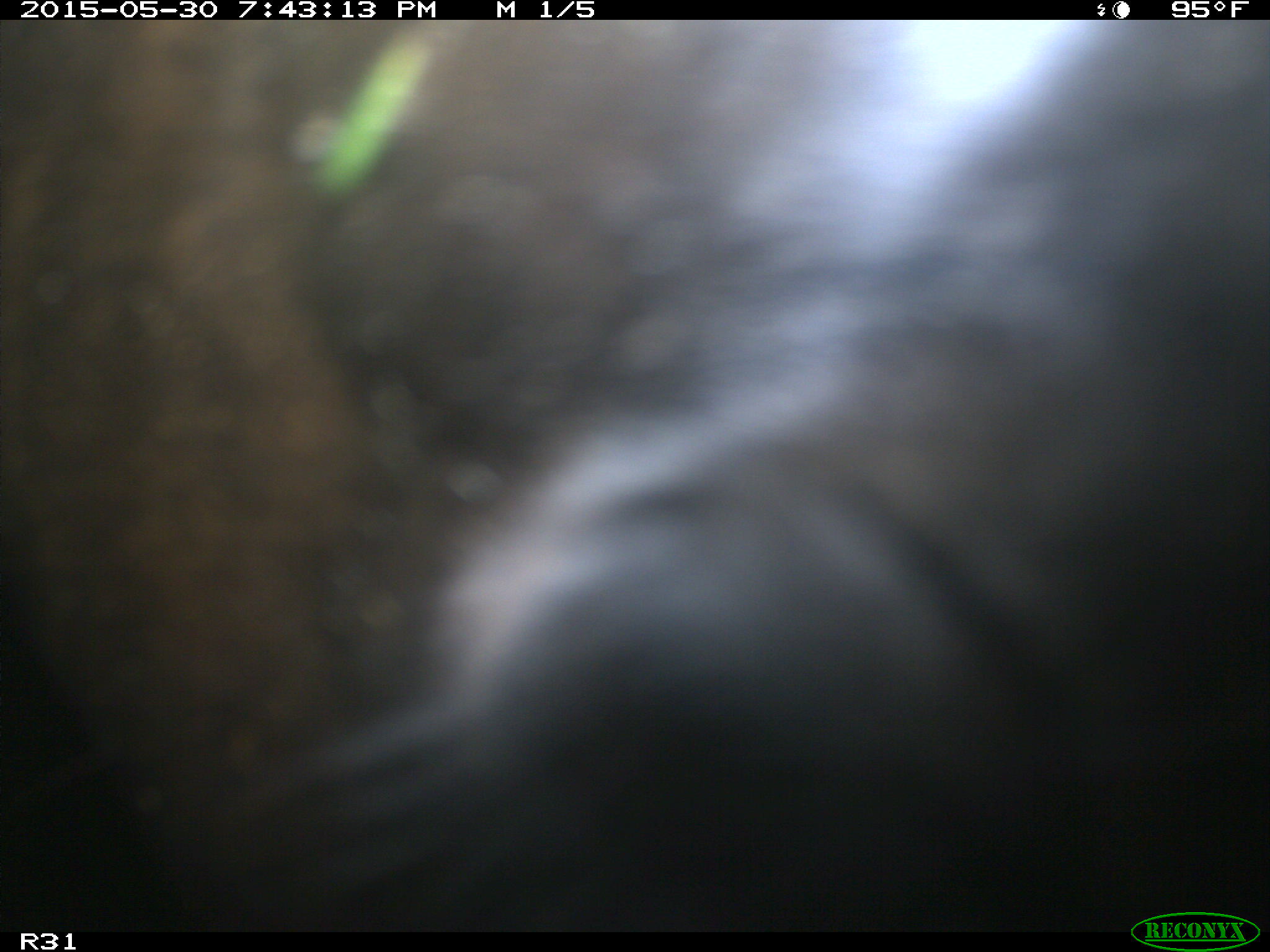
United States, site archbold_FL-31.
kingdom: Animalia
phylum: Chordata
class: Mammalia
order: Artiodactyla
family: Bovidae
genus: Bos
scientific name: Bos taurus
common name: domestic cow